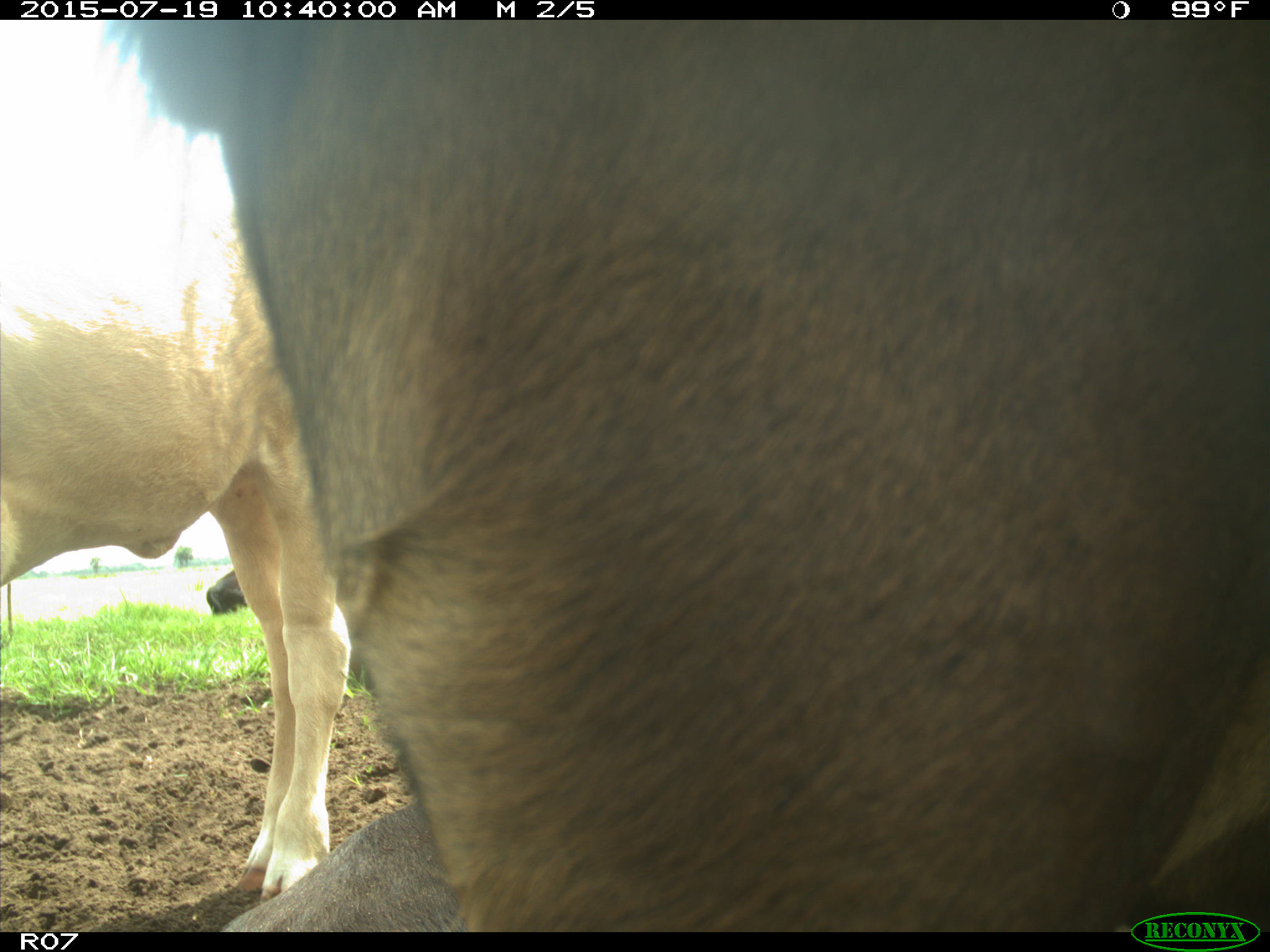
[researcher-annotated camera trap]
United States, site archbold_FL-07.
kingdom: Animalia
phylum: Chordata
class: Mammalia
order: Artiodactyla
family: Bovidae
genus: Bos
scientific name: Bos taurus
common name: domestic cow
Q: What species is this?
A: Bos taurus (domestic cow).